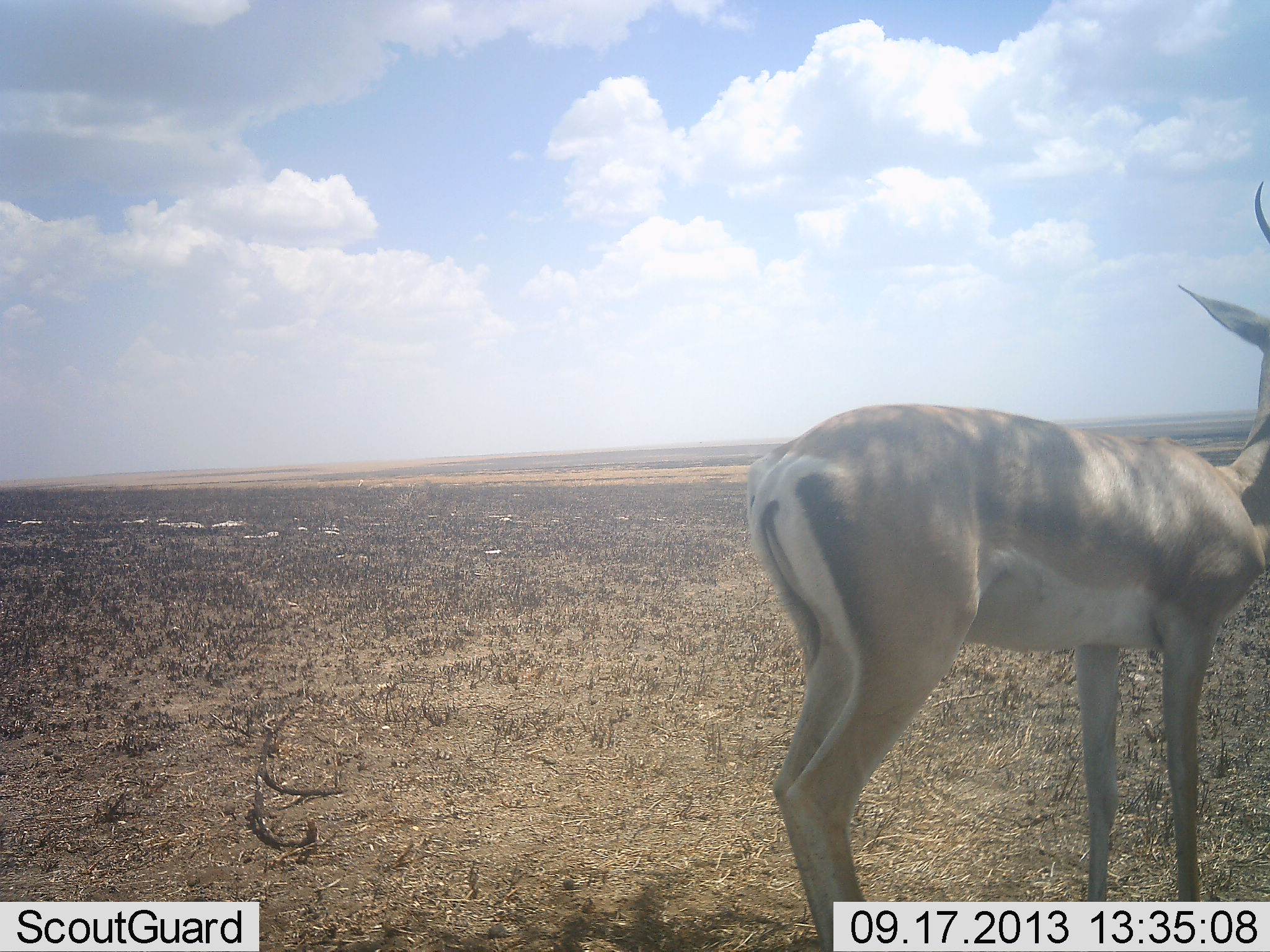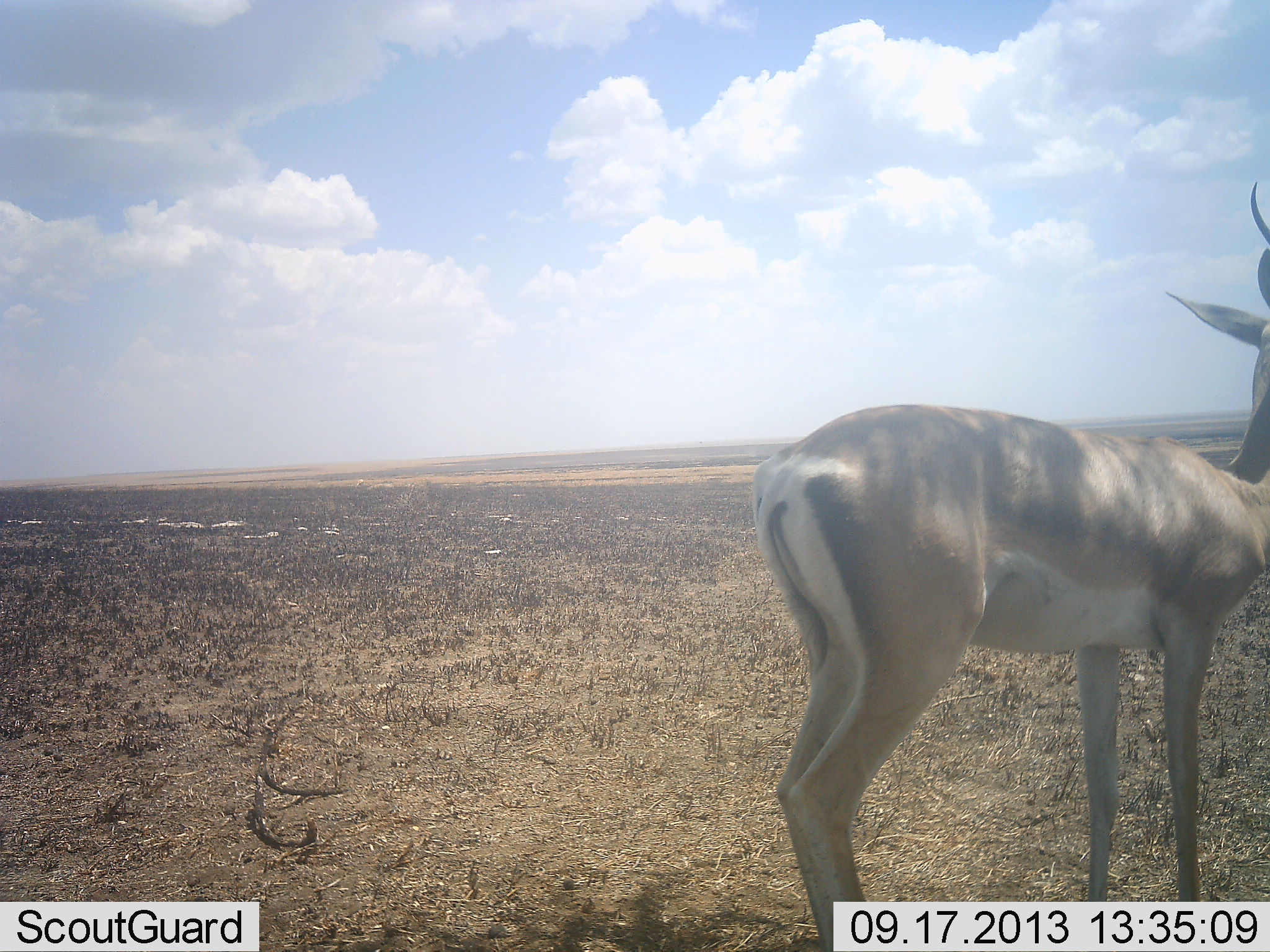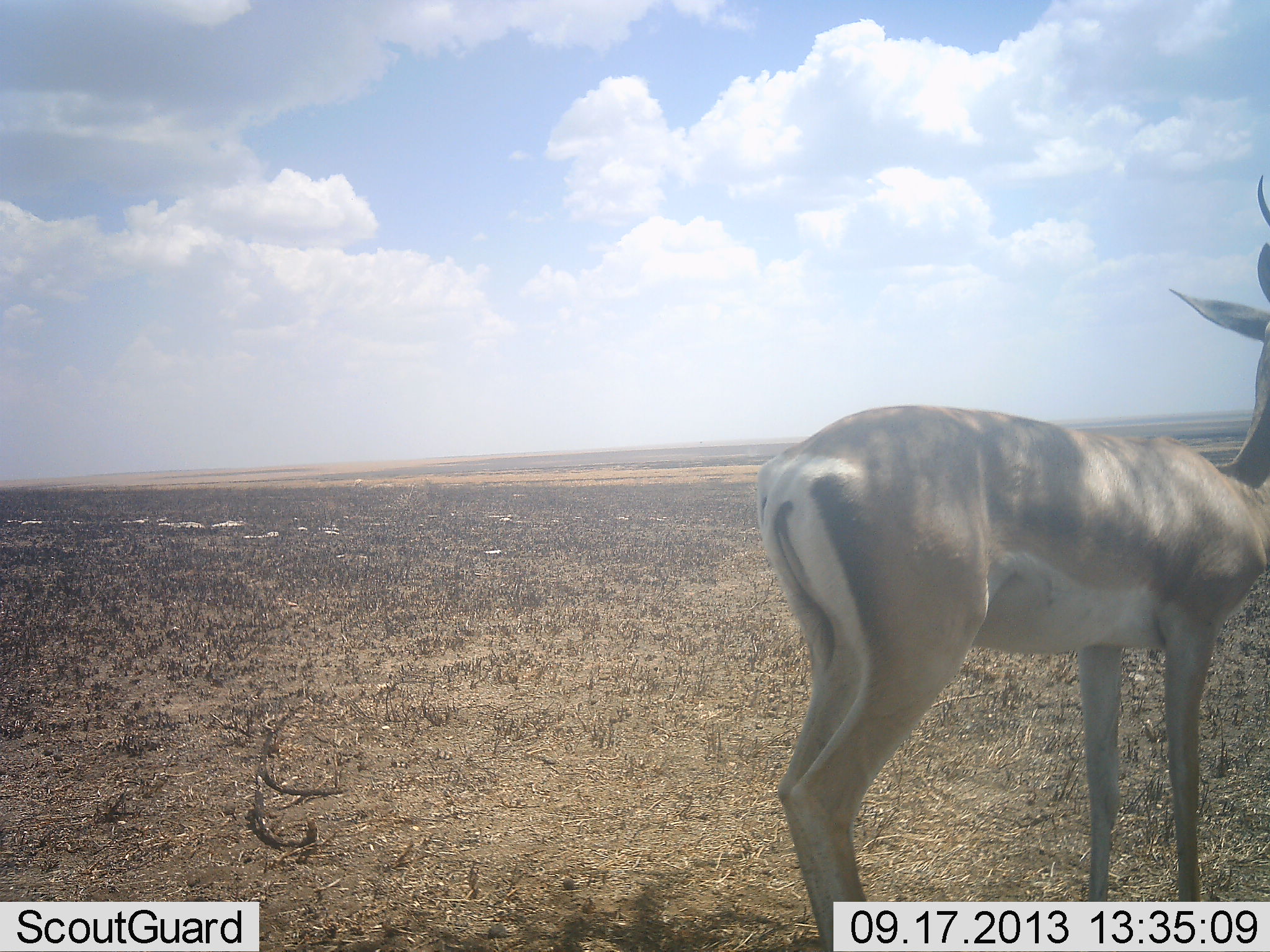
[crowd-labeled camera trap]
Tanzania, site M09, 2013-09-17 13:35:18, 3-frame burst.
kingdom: Animalia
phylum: Chordata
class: Mammalia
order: Artiodactyla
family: Bovidae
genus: Nanger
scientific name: Nanger granti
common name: grant's gazelle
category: gazellegrants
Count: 1.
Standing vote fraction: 100%.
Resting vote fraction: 0%.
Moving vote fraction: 0%.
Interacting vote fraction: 0%.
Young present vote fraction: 0%.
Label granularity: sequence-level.